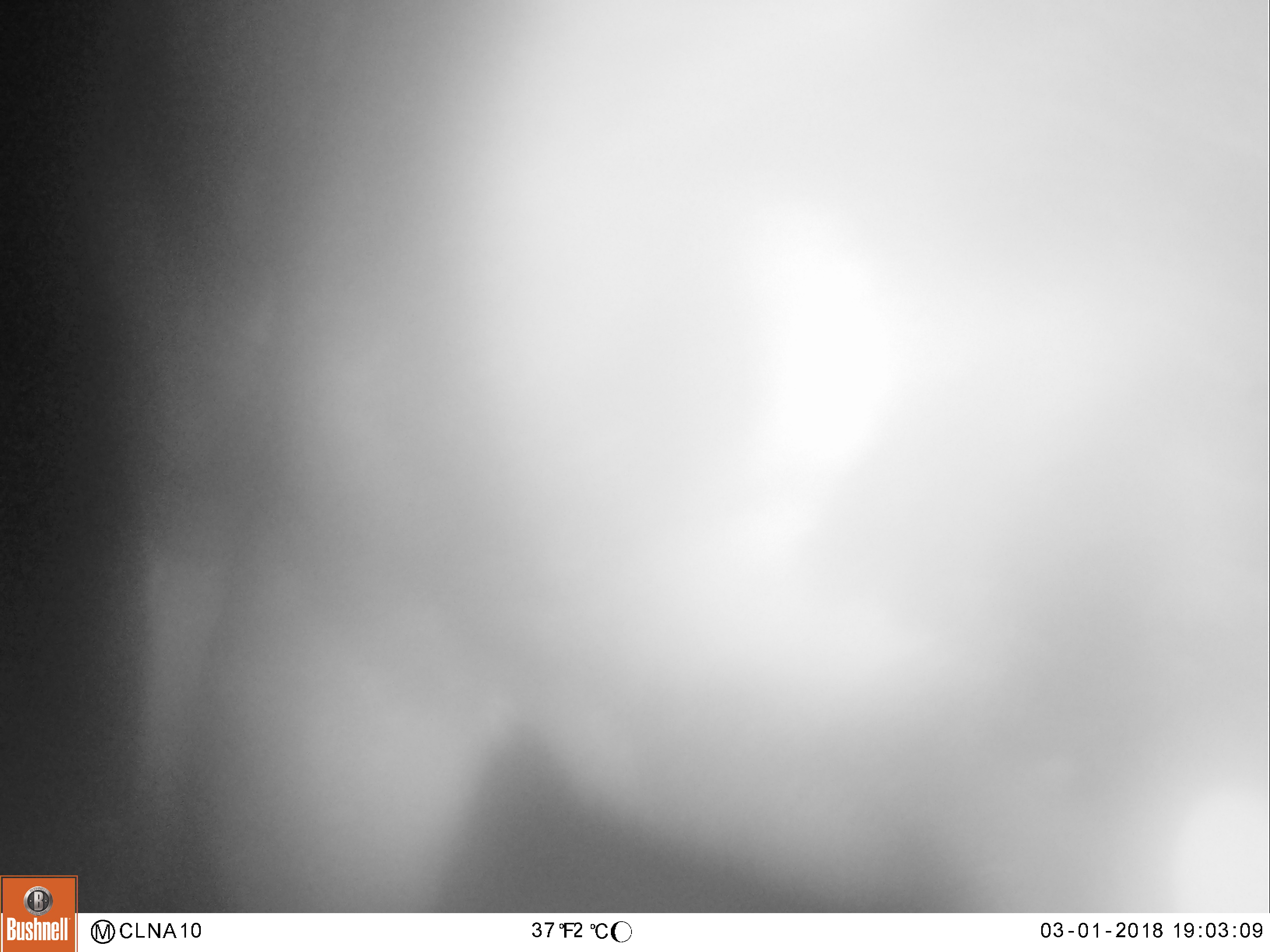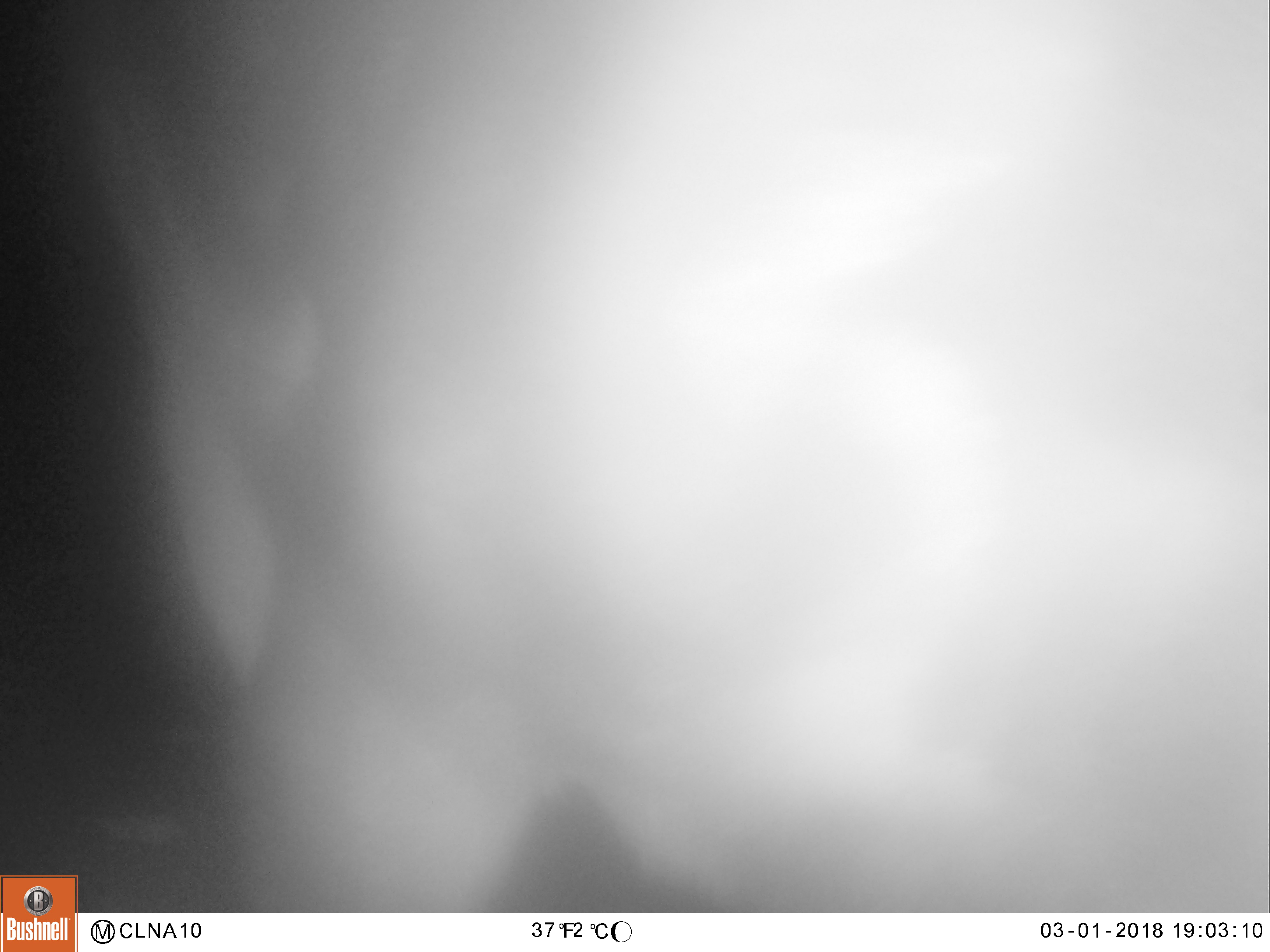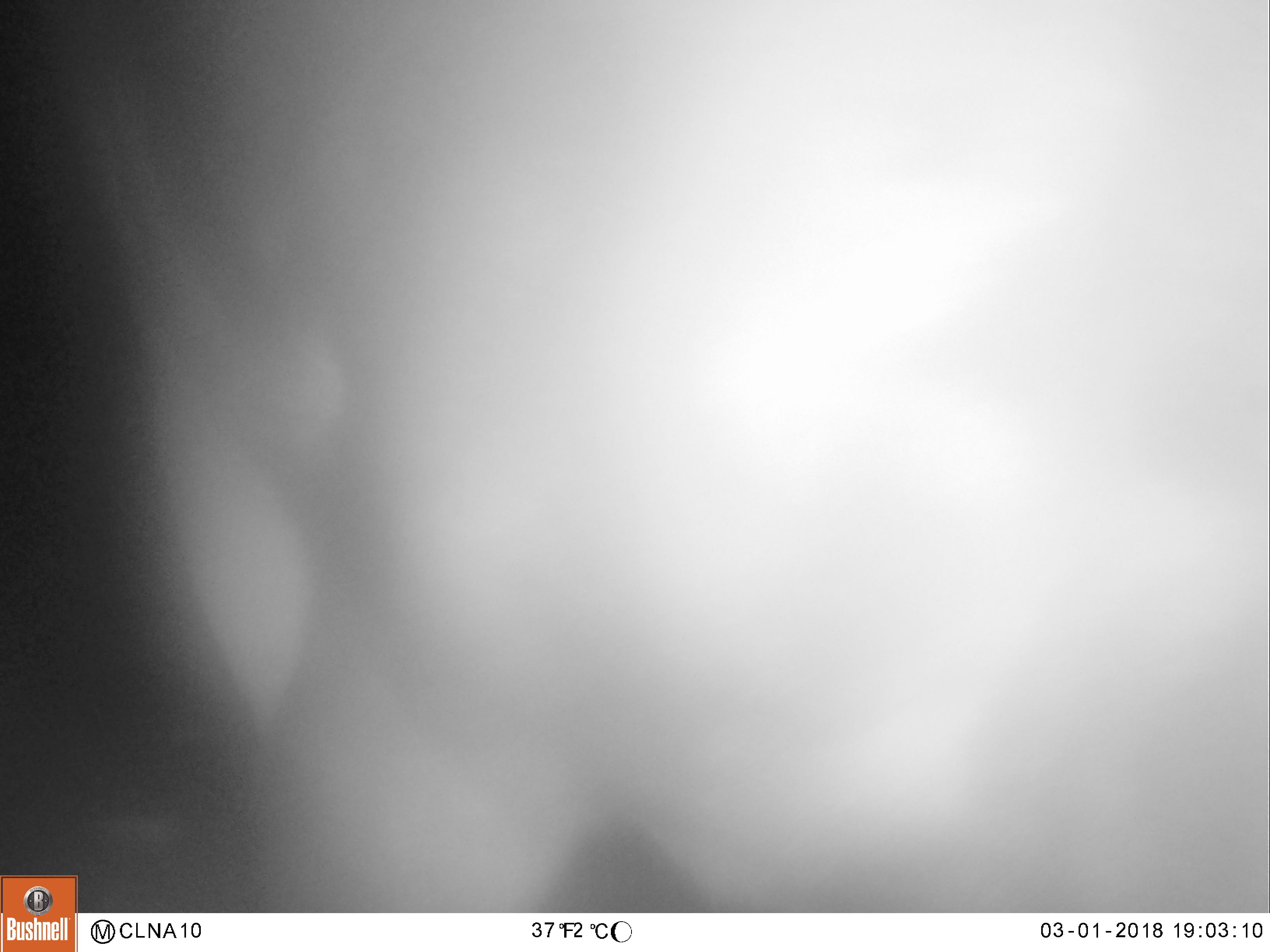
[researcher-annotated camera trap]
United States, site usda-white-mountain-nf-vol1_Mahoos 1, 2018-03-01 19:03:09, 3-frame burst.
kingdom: Animalia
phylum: Chordata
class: Mammalia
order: Artiodactyla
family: Cervidae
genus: Alces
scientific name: Alces alces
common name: moose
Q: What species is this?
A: Moose (Alces alces).